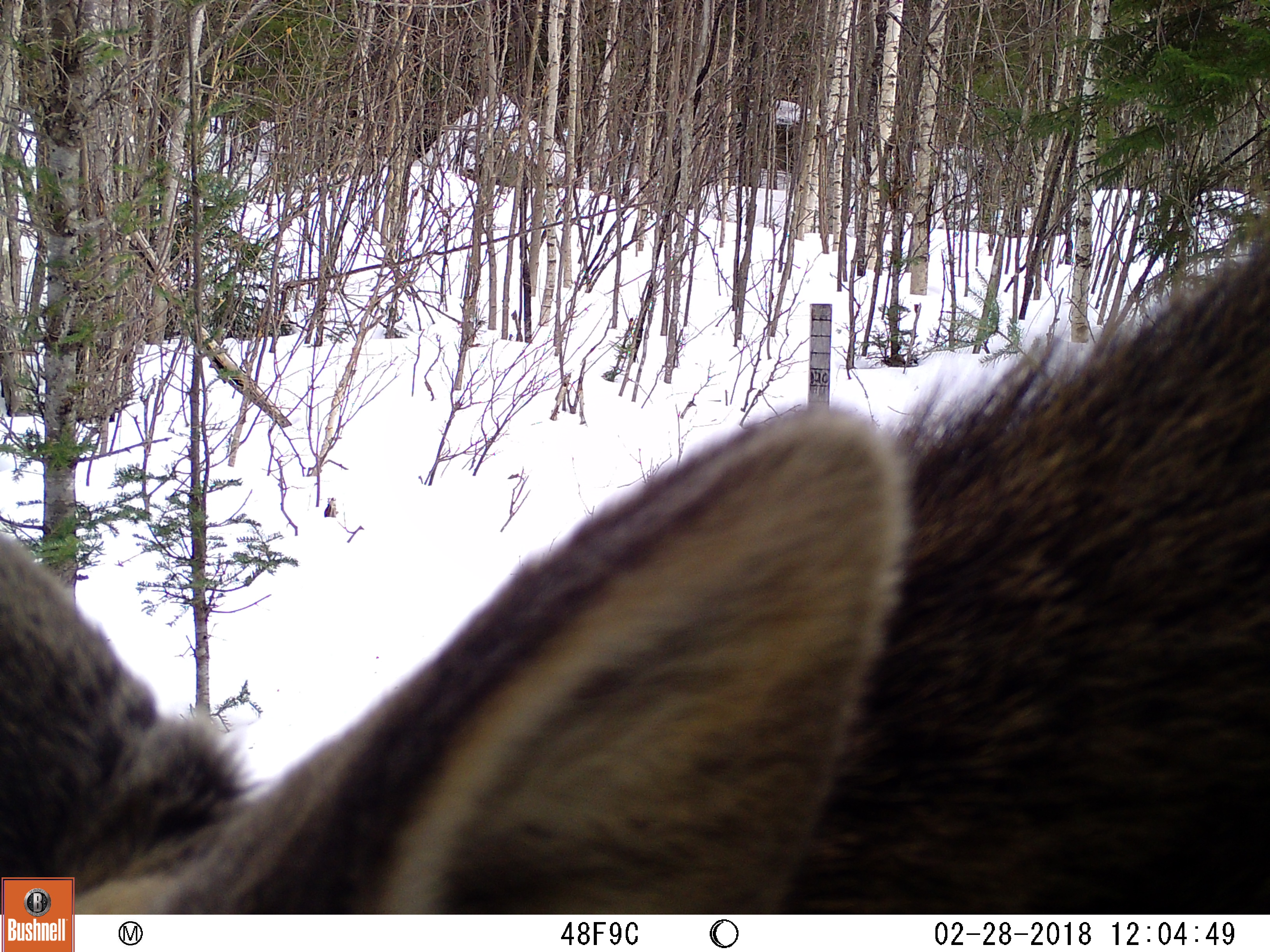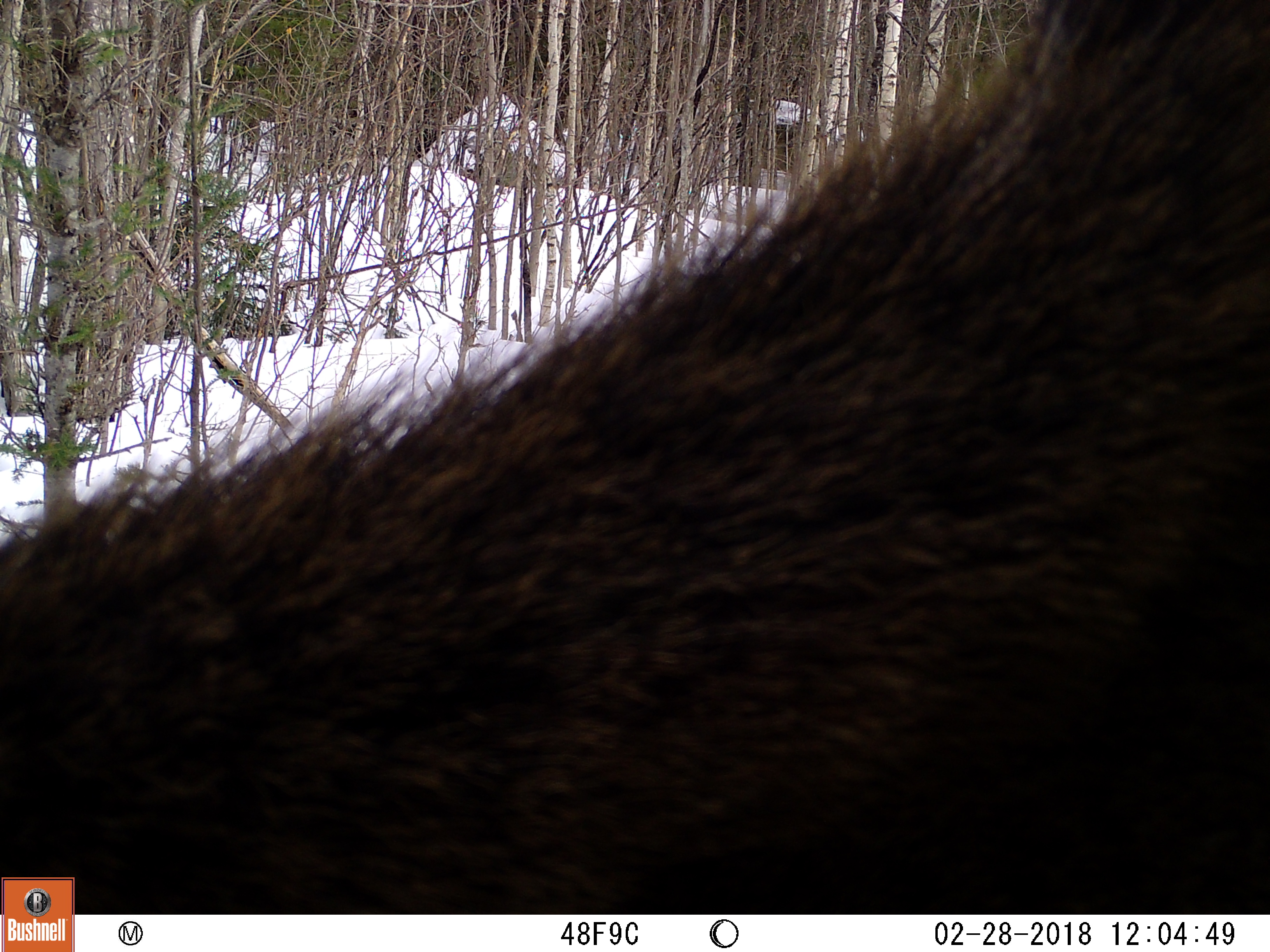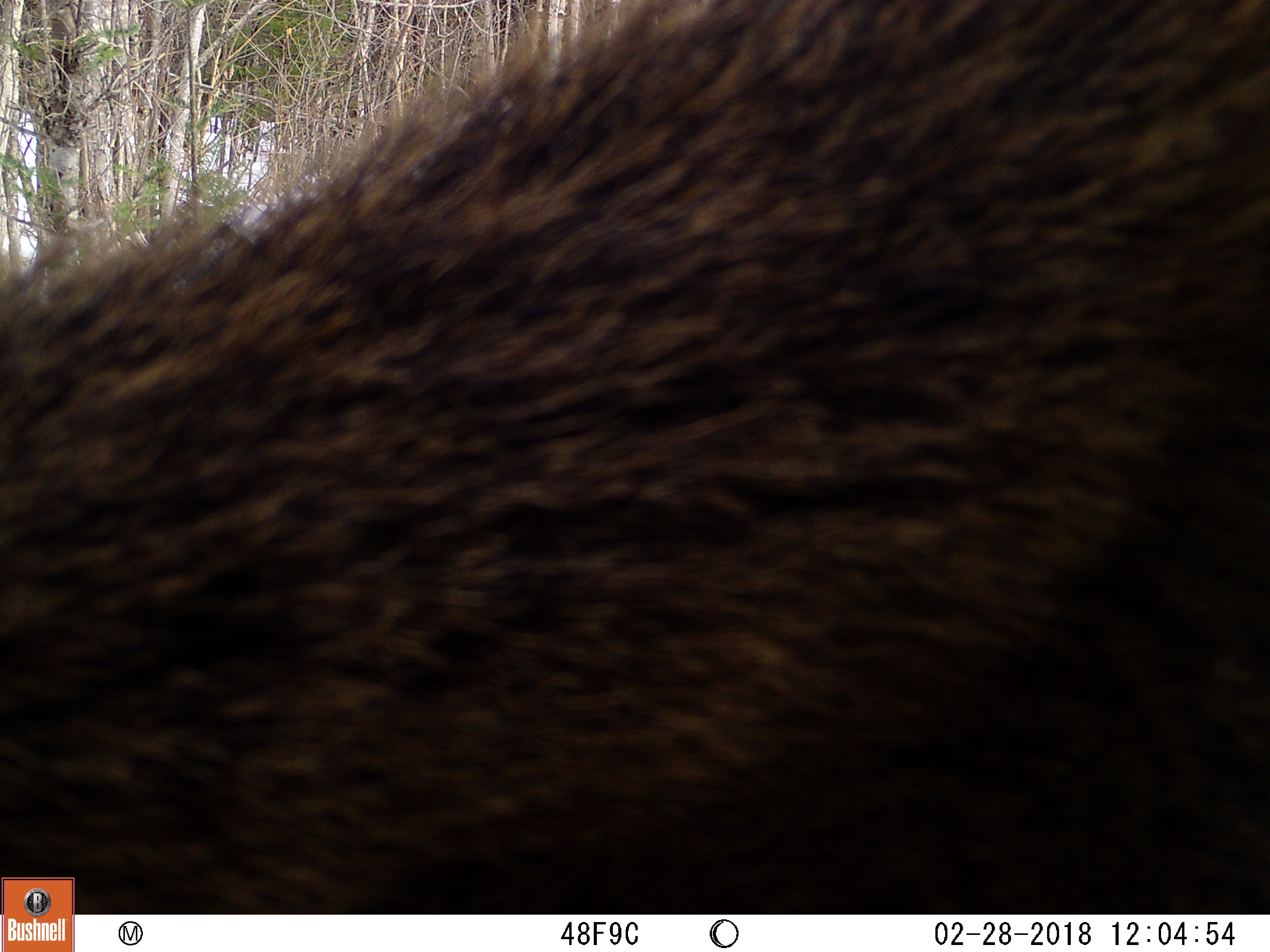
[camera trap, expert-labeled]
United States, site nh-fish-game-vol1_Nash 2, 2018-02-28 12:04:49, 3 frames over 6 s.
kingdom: Animalia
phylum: Chordata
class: Mammalia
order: Artiodactyla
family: Cervidae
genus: Alces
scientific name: Alces alces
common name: moose